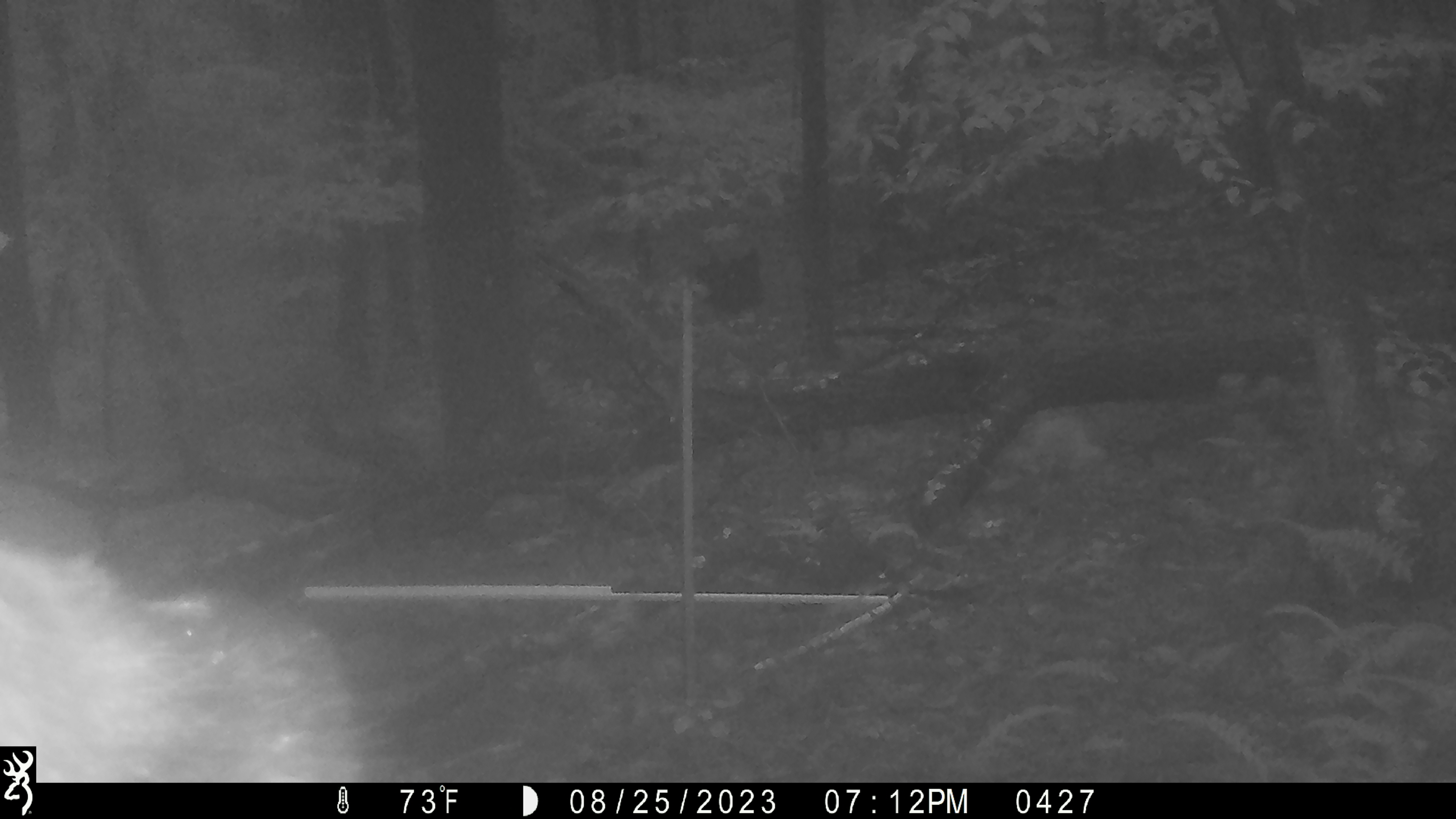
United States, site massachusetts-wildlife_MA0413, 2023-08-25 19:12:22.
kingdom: Animalia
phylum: Chordata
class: Mammalia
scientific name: Mammalia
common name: mammal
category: mammal sp.